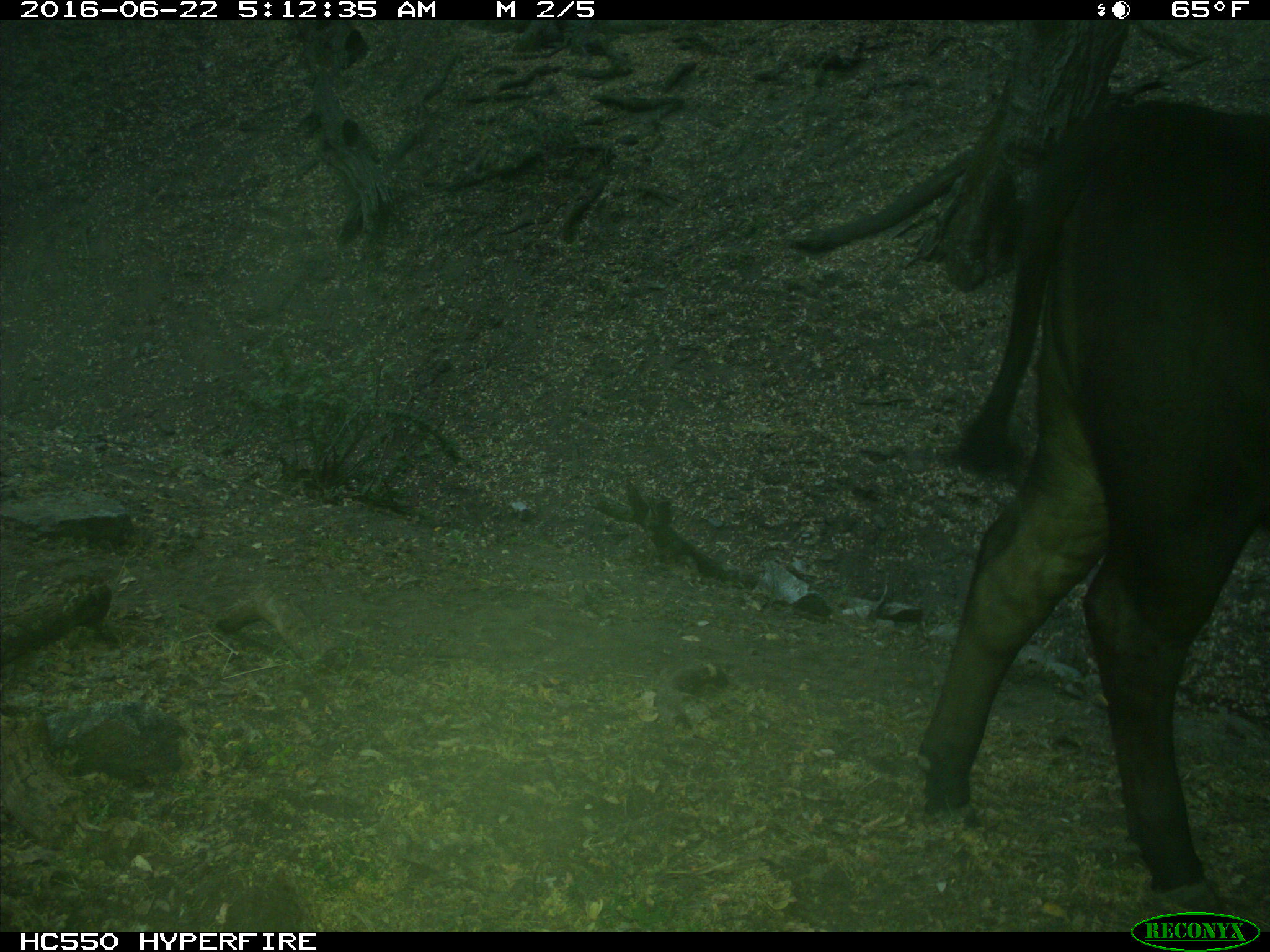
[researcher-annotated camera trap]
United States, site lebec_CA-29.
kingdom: Animalia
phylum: Chordata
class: Mammalia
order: Artiodactyla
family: Bovidae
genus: Bos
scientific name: Bos taurus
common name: domestic cow